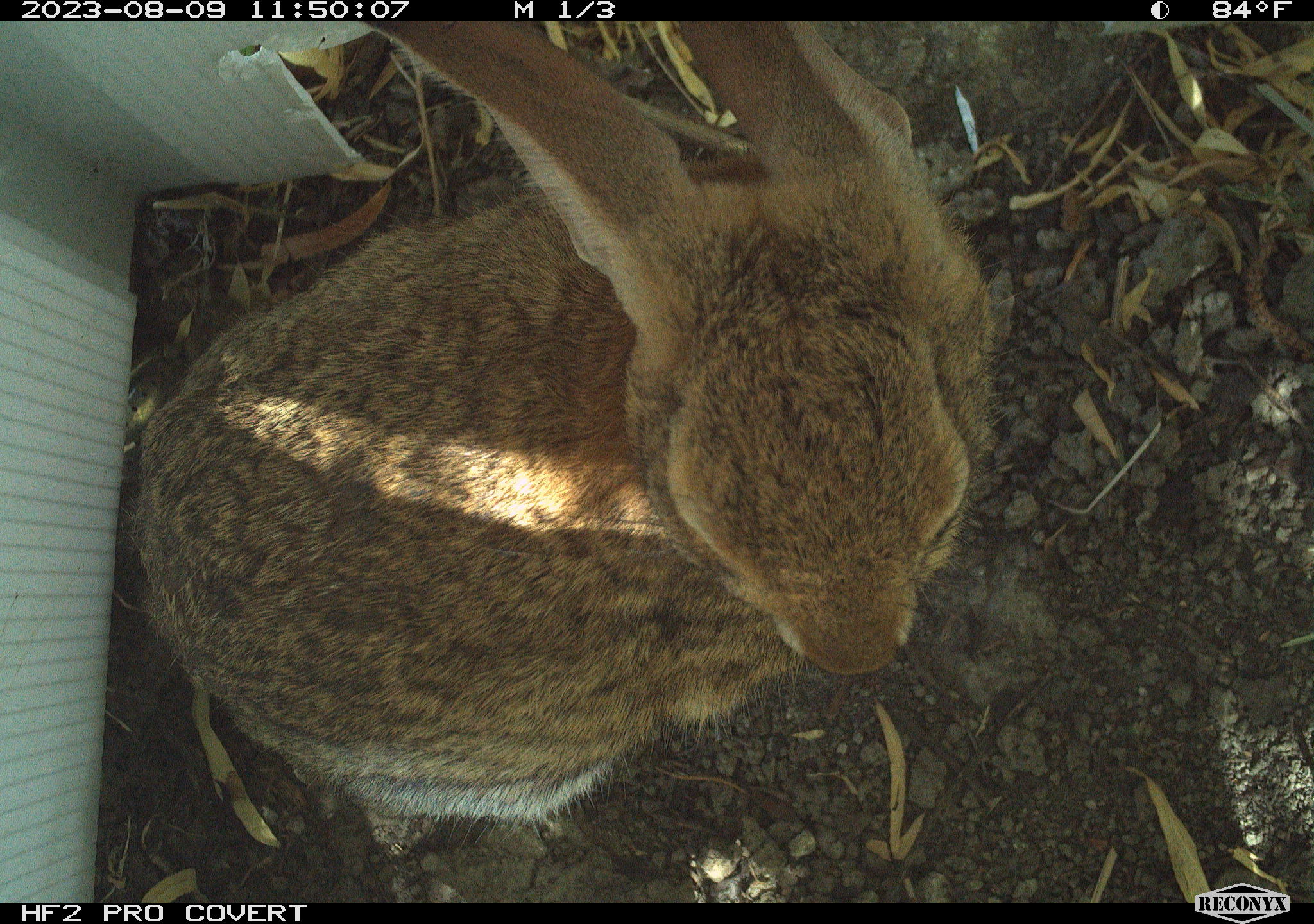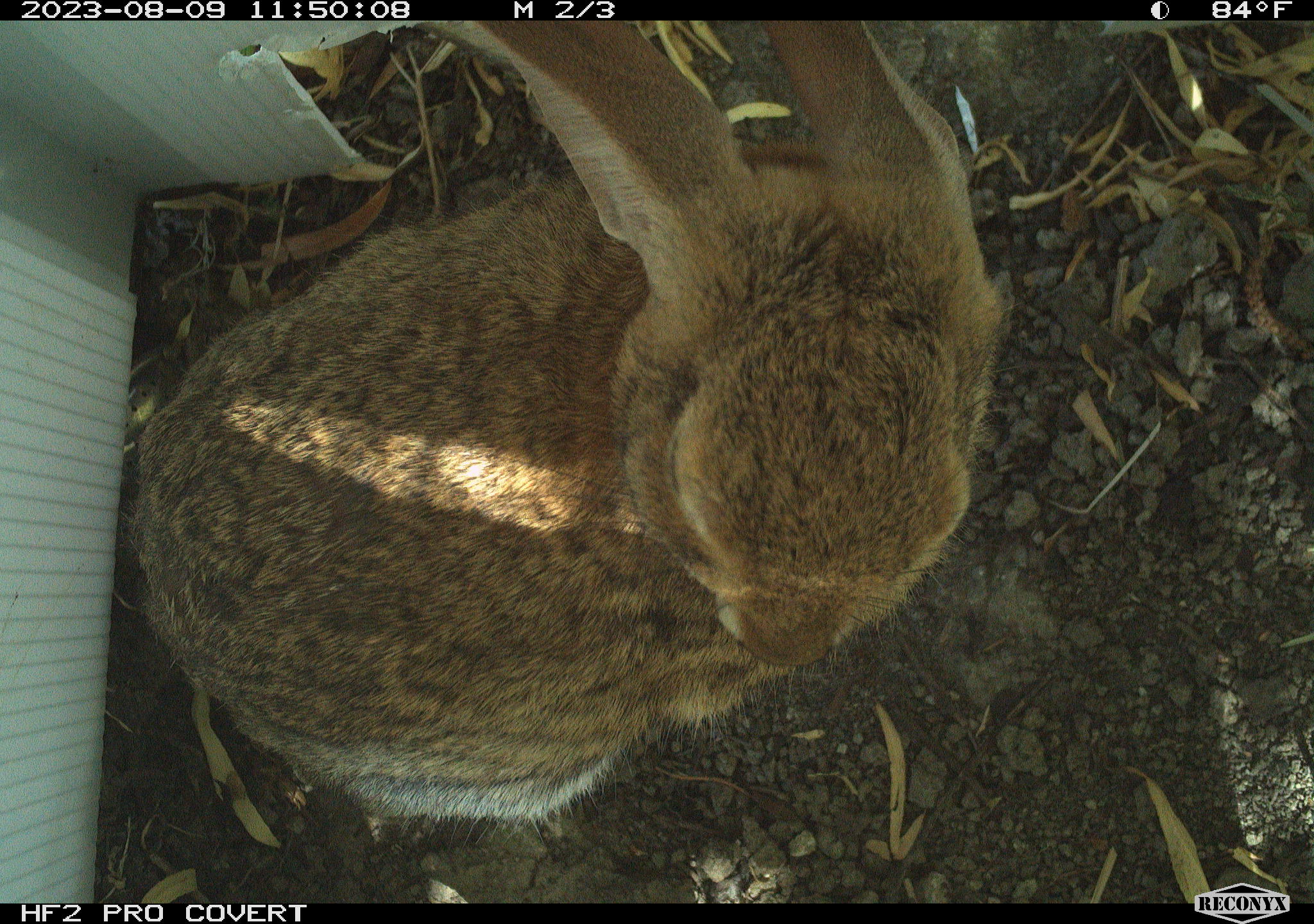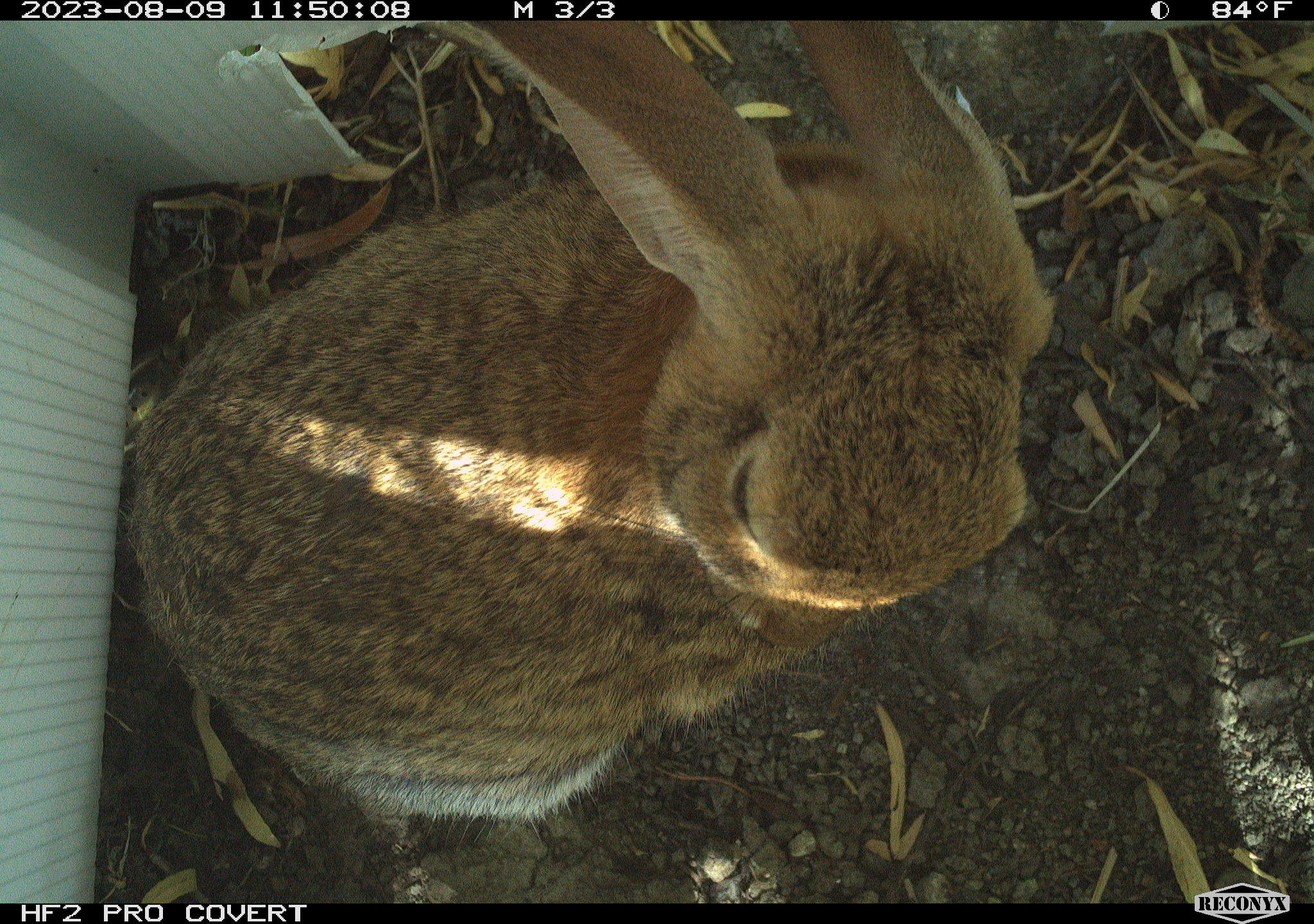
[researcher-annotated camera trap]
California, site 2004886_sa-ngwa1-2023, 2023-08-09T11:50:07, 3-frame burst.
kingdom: Animalia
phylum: Chordata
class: Mammalia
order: Lagomorpha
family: Leporidae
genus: Sylvilagus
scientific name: Sylvilagus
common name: cottontail rabbits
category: sylvilagus species